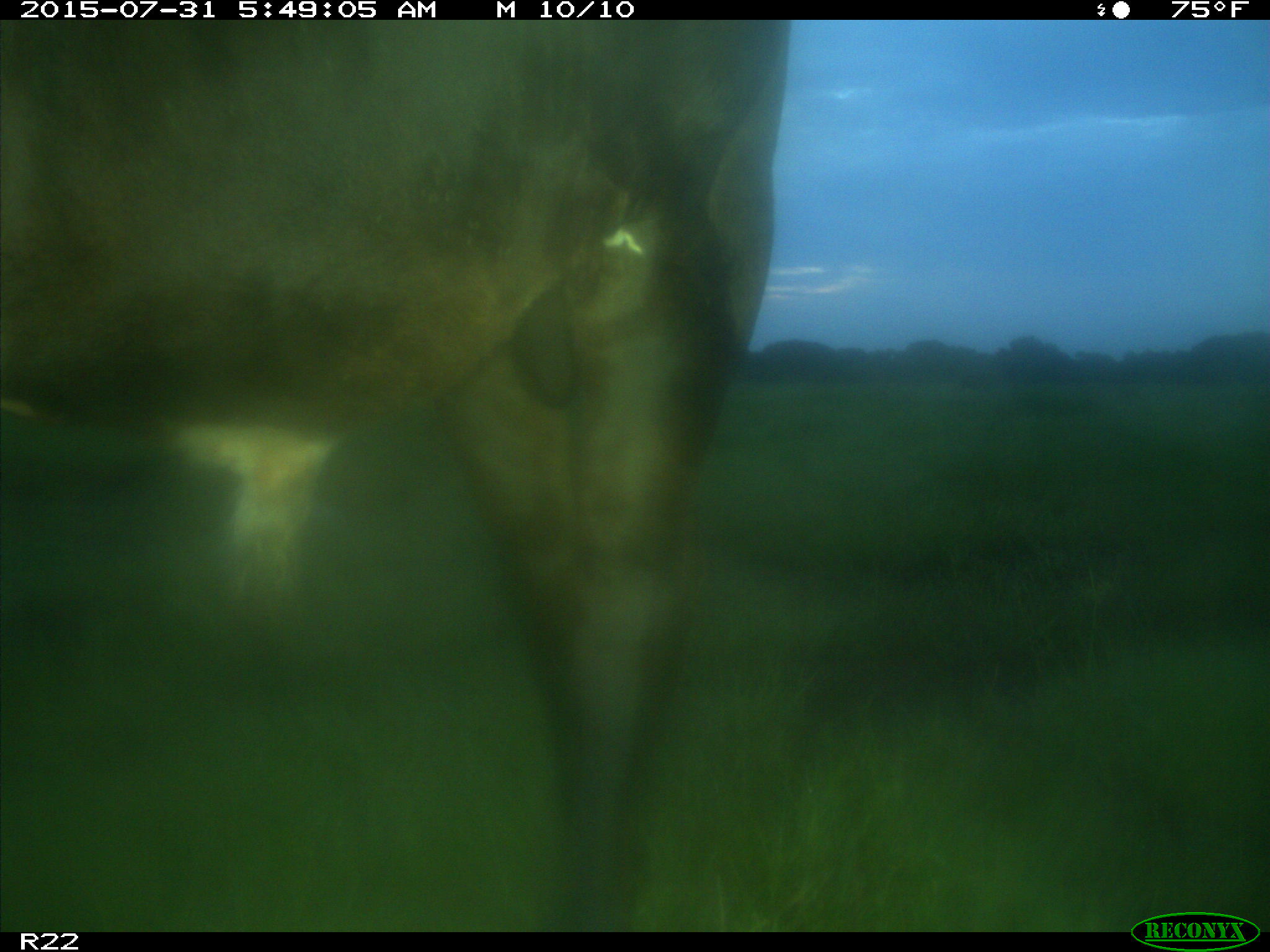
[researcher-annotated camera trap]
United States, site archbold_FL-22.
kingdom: Animalia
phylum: Chordata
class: Mammalia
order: Artiodactyla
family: Bovidae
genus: Bos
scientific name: Bos taurus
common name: domestic cow